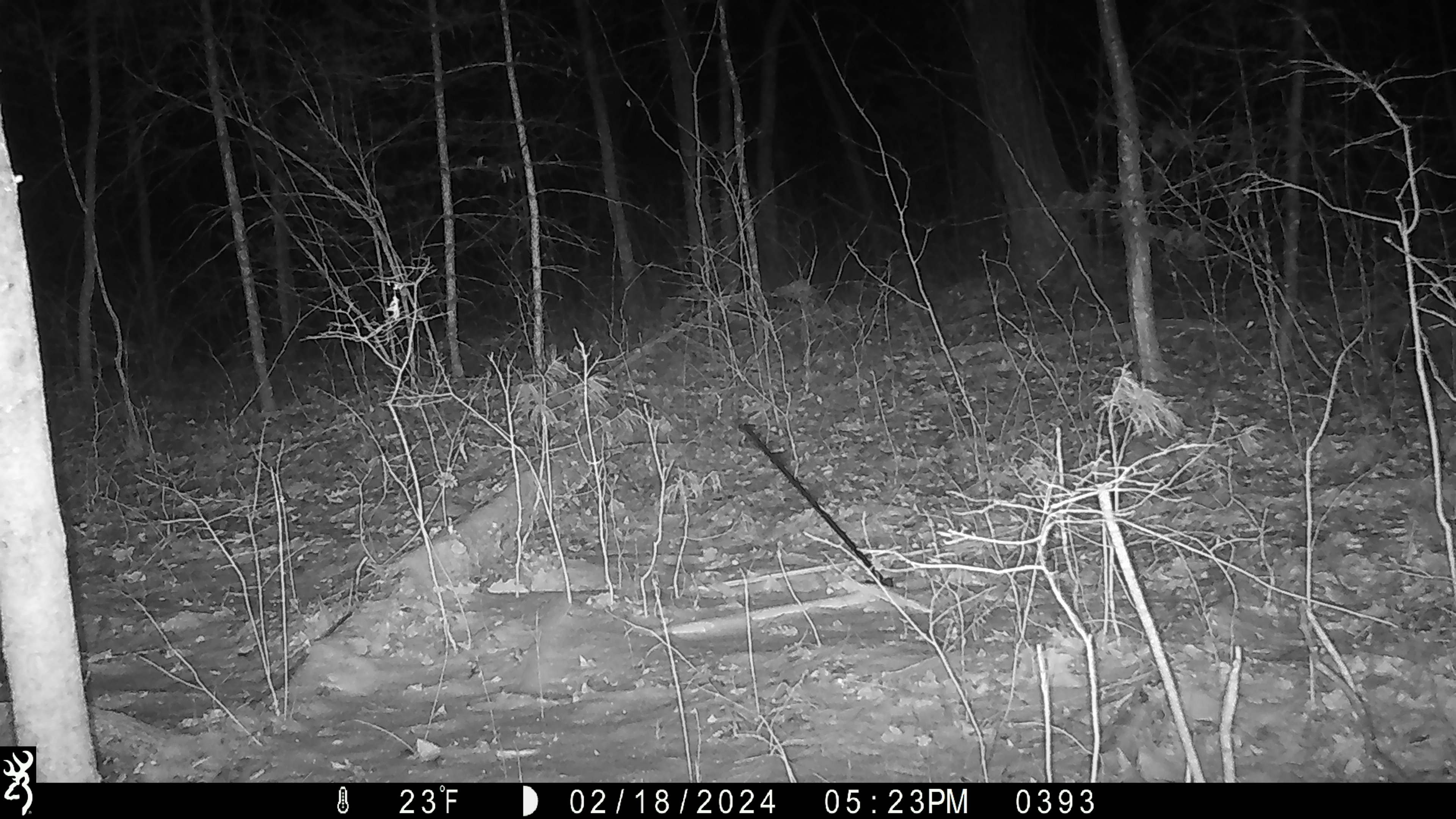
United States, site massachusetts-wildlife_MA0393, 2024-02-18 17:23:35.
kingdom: Animalia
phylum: Chordata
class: Mammalia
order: Carnivora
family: Felidae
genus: Lynx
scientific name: Lynx rufus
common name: bobcat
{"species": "bobcat (Lynx rufus)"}